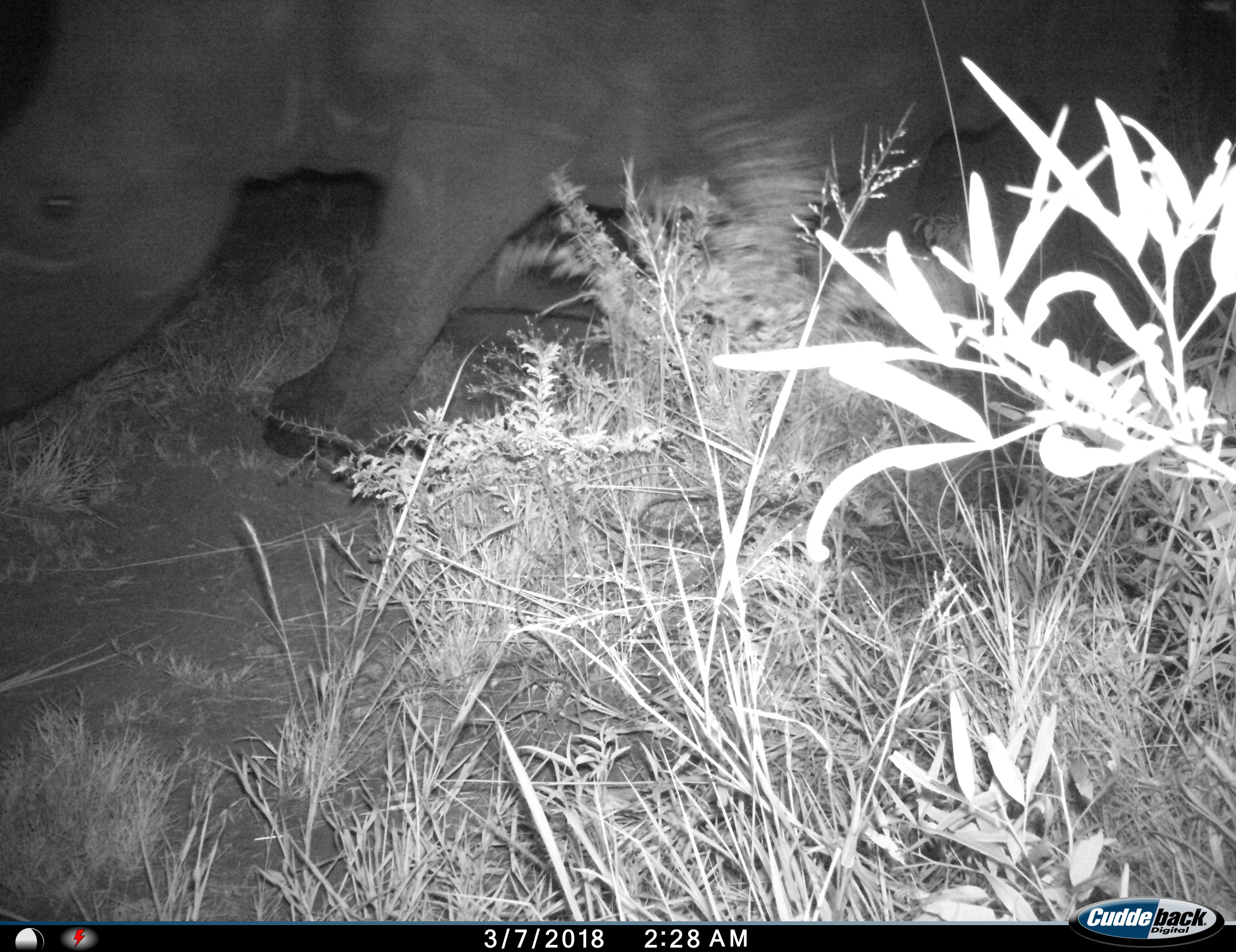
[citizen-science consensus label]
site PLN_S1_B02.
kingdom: Animalia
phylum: Chordata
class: Mammalia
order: Perissodactyla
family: Rhinocerotidae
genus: Ceratotherium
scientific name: Ceratotherium simum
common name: white rhinoceros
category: rhinoceroswhite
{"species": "rhinoceroswhite (white rhinoceros) (Ceratotherium simum)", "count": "1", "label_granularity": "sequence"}